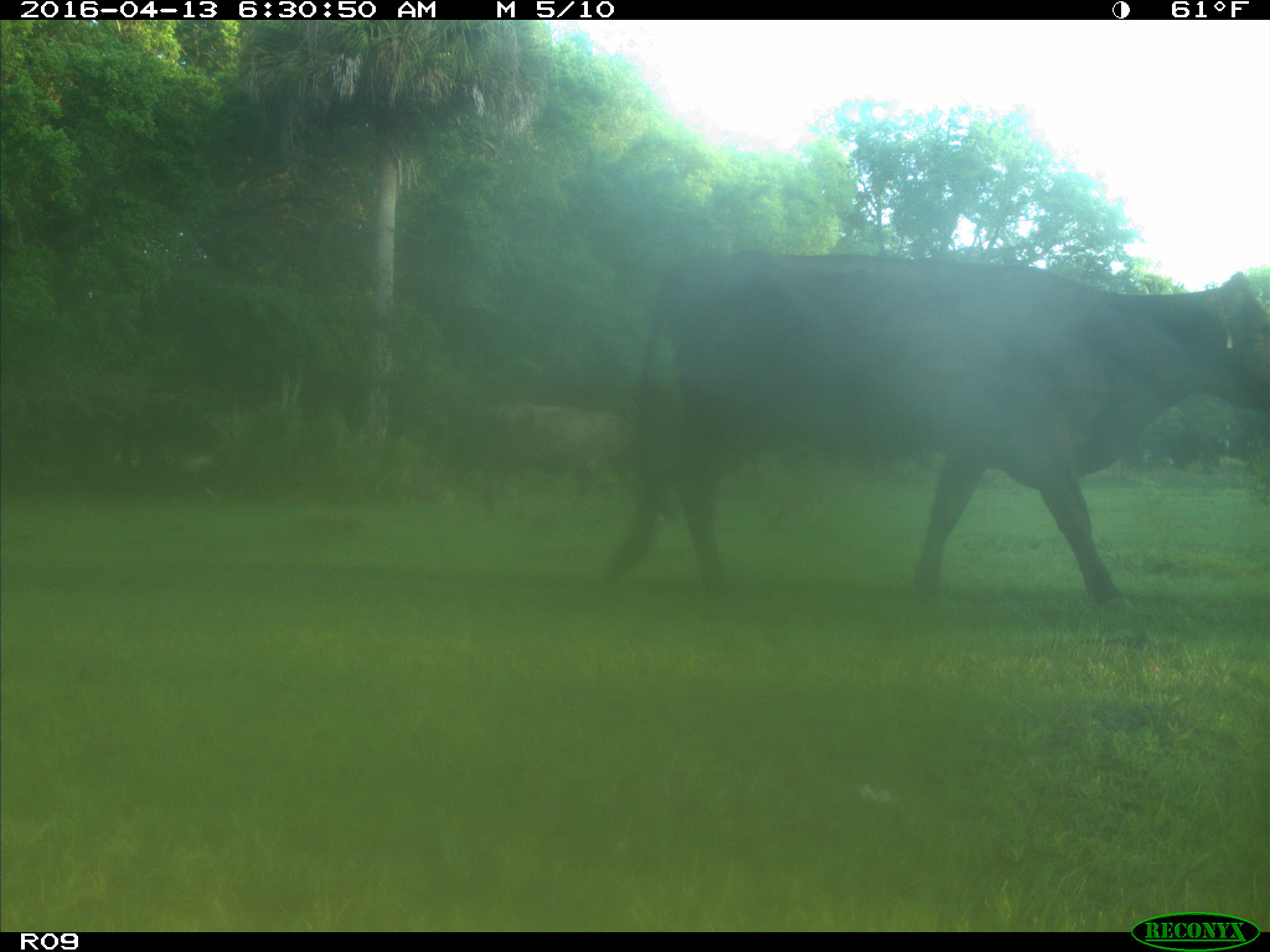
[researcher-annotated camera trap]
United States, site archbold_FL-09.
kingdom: Animalia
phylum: Chordata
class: Mammalia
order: Artiodactyla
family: Bovidae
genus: Bos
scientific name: Bos taurus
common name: domestic cow